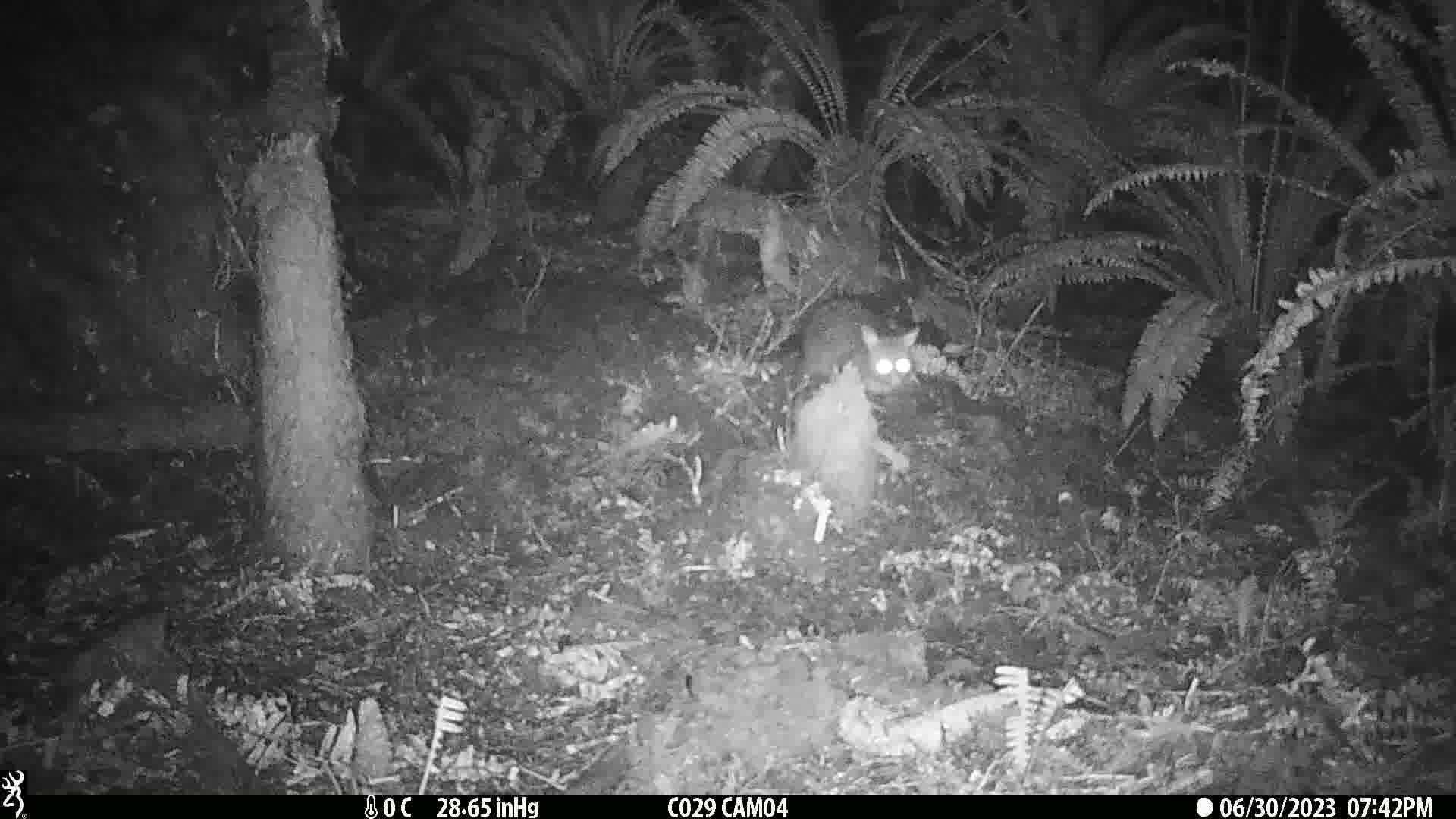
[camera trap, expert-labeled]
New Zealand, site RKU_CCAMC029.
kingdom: Animalia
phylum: Chordata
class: Mammalia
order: Diprotodontia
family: Phalangeridae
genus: Trichosurus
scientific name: Trichosurus vulpecula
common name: common brushtail possum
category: possum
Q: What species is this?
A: Possum (common brushtail possum) (Trichosurus vulpecula).